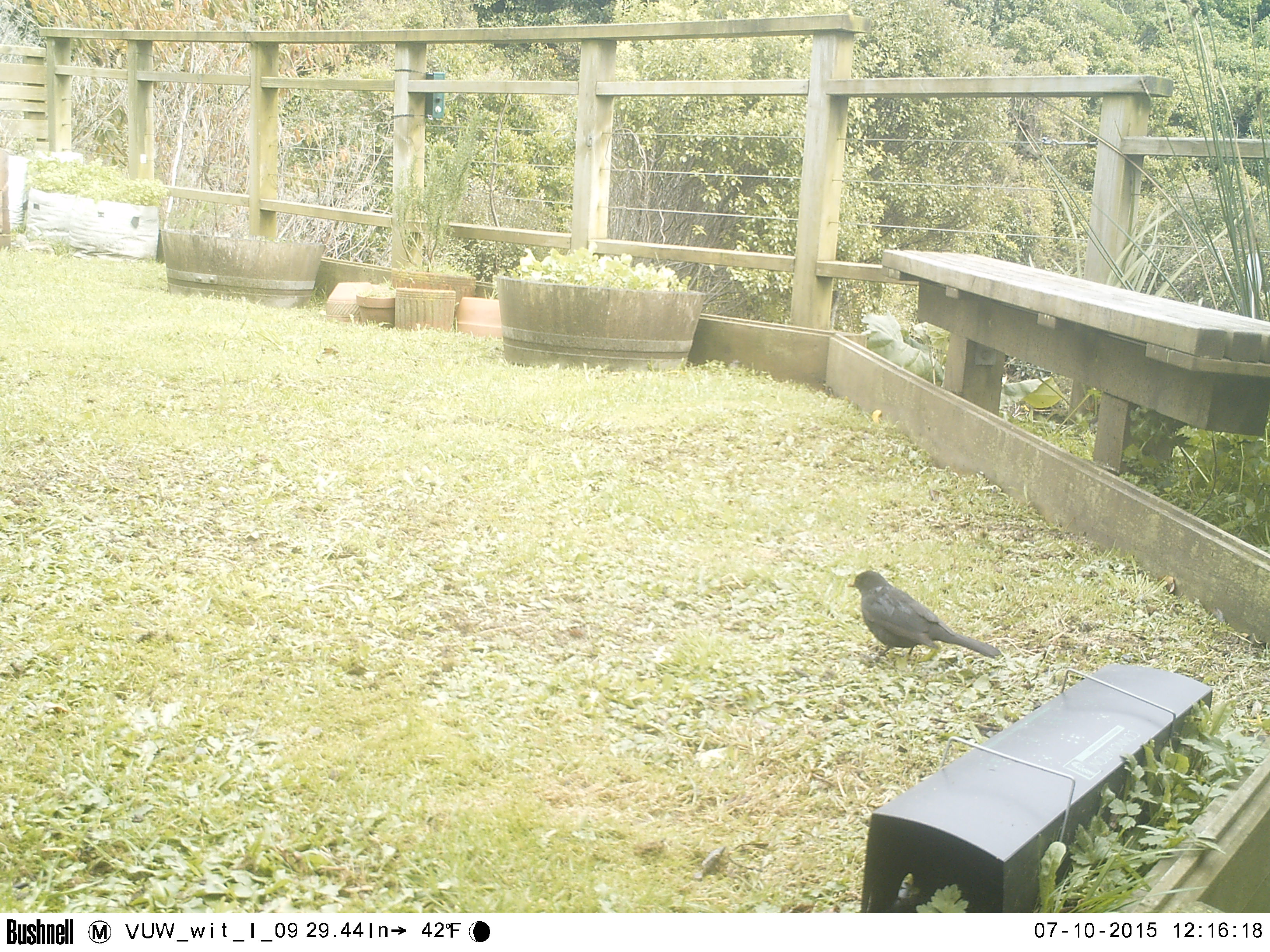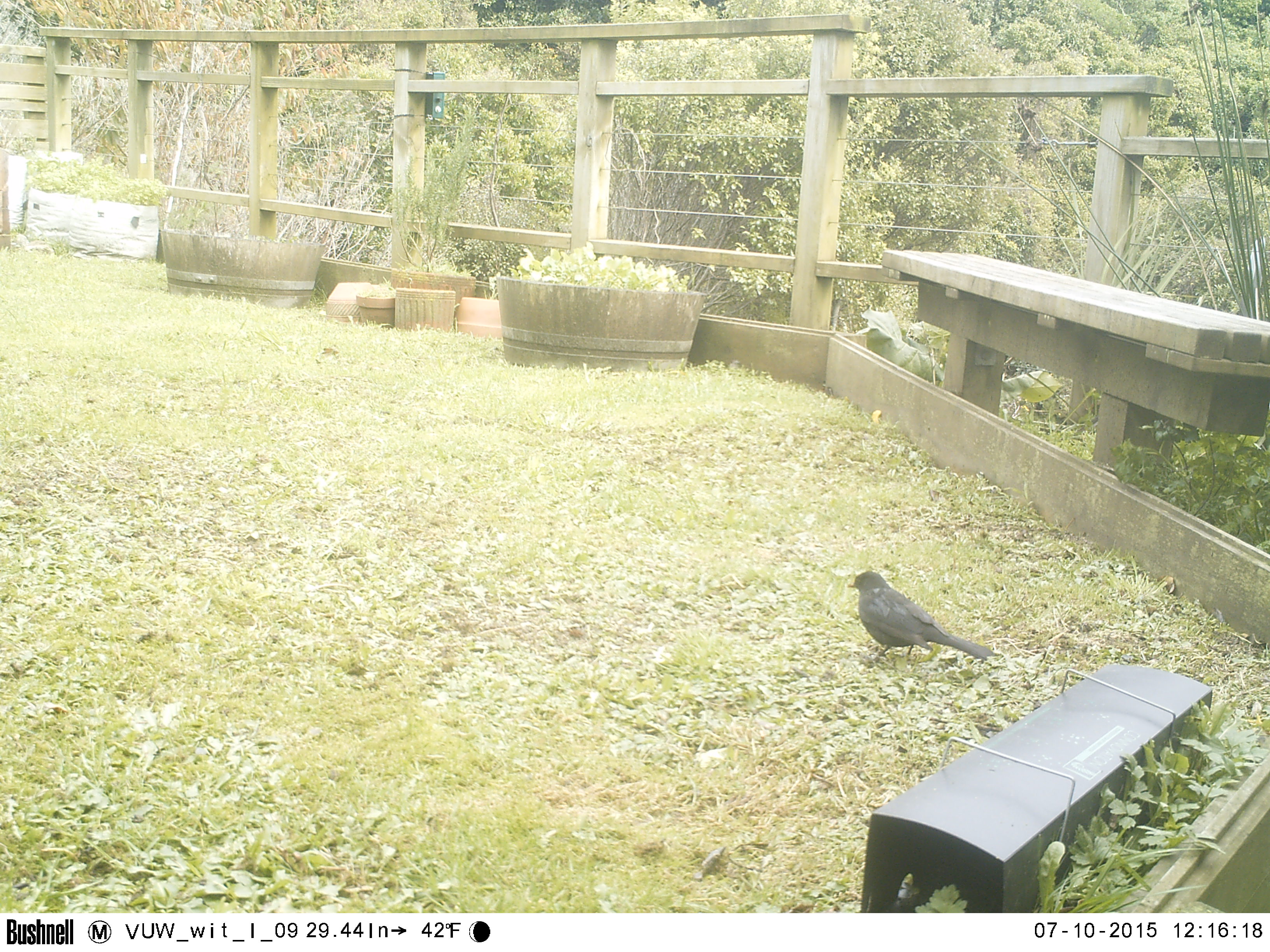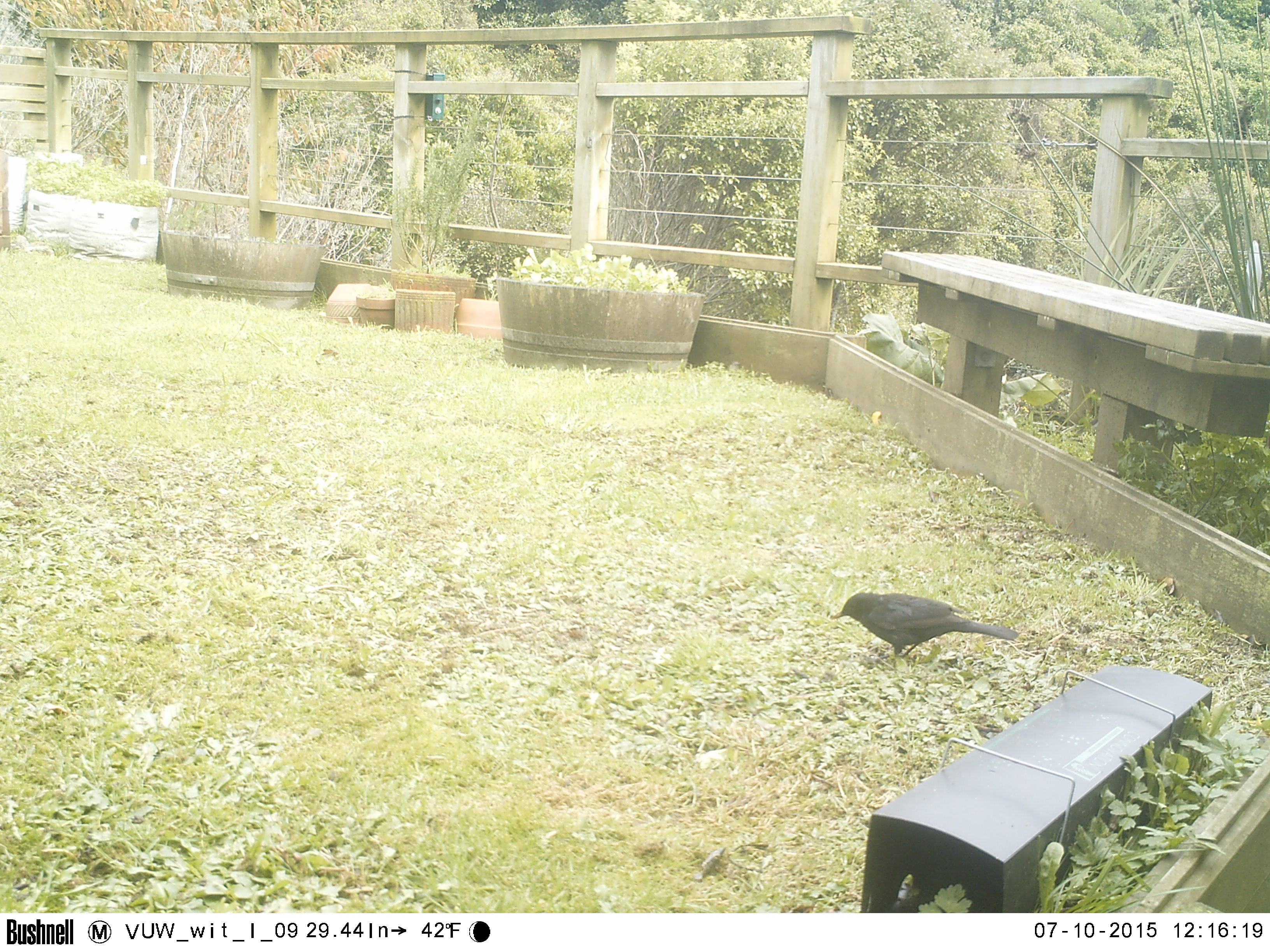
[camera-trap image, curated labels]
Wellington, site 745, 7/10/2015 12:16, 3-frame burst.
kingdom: Animalia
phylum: Chordata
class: Aves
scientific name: Aves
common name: bird